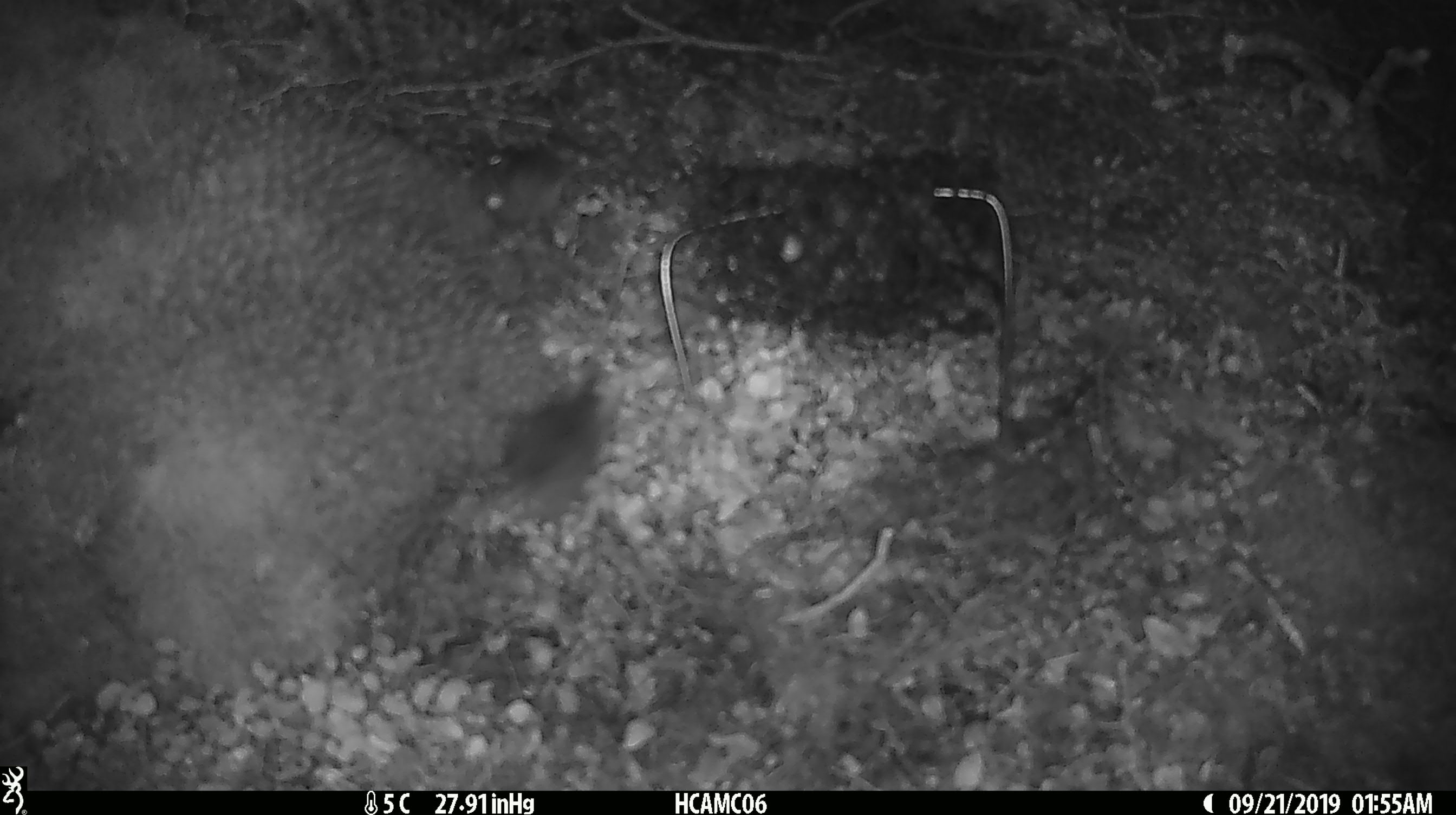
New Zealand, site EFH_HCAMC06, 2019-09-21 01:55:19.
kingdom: Animalia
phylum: Chordata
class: Mammalia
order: Rodentia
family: Muridae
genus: Mus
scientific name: Mus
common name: mouse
Mouse (Mus).